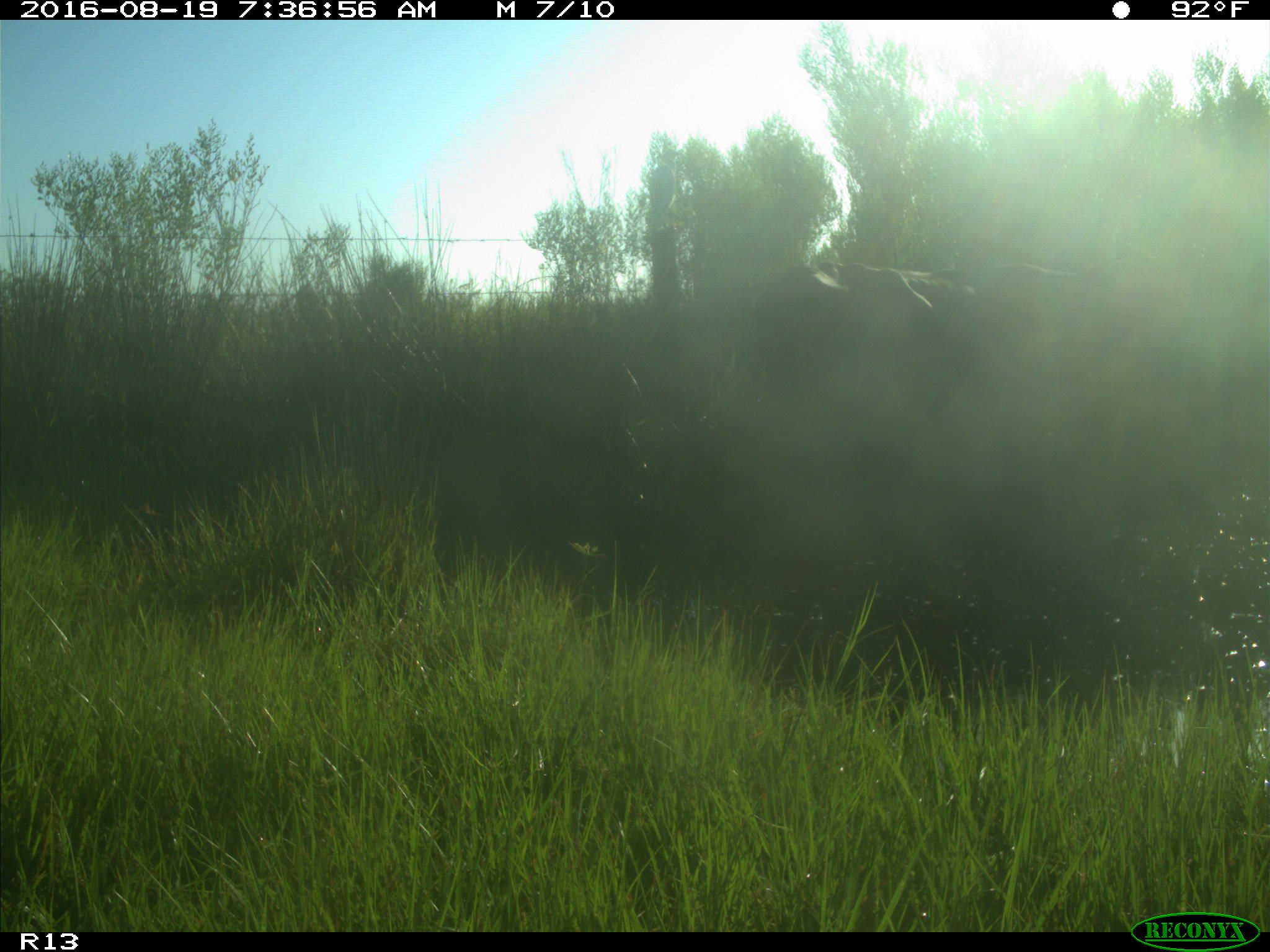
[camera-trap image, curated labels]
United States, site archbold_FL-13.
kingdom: Animalia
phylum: Chordata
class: Mammalia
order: Artiodactyla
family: Bovidae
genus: Bos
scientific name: Bos taurus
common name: domestic cow